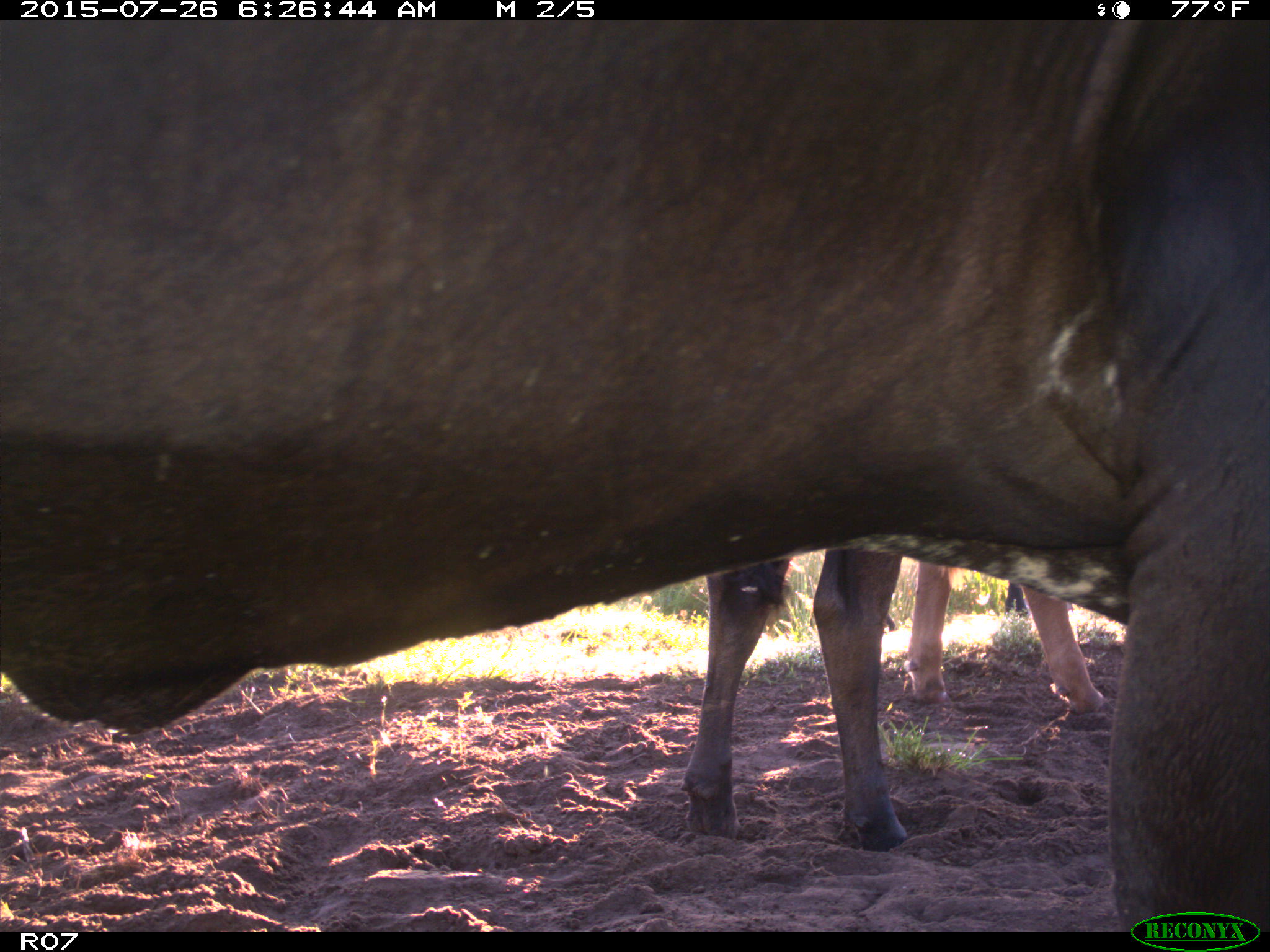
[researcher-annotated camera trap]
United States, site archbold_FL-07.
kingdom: Animalia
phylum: Chordata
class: Mammalia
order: Artiodactyla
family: Bovidae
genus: Bos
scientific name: Bos taurus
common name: domestic cow